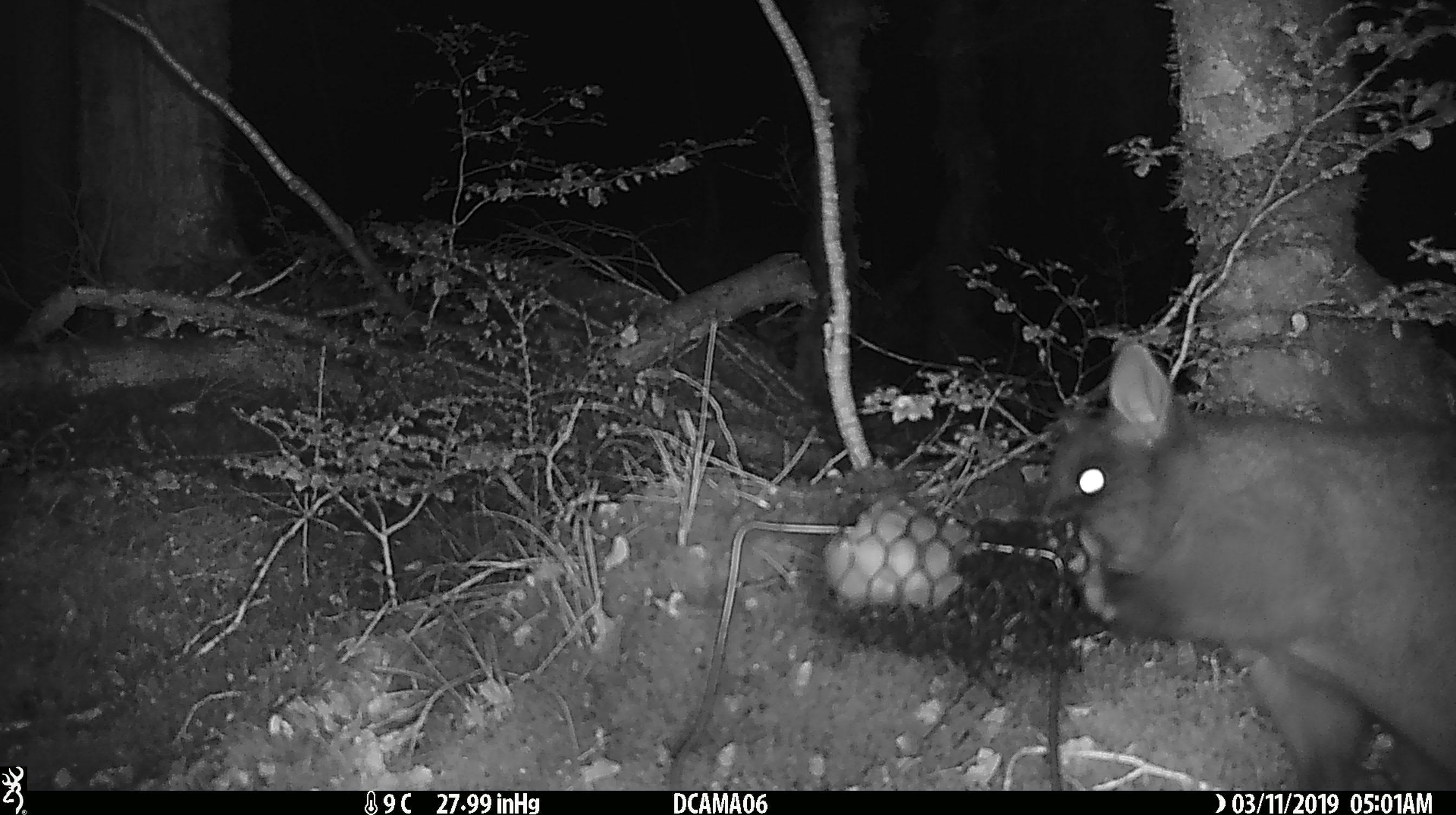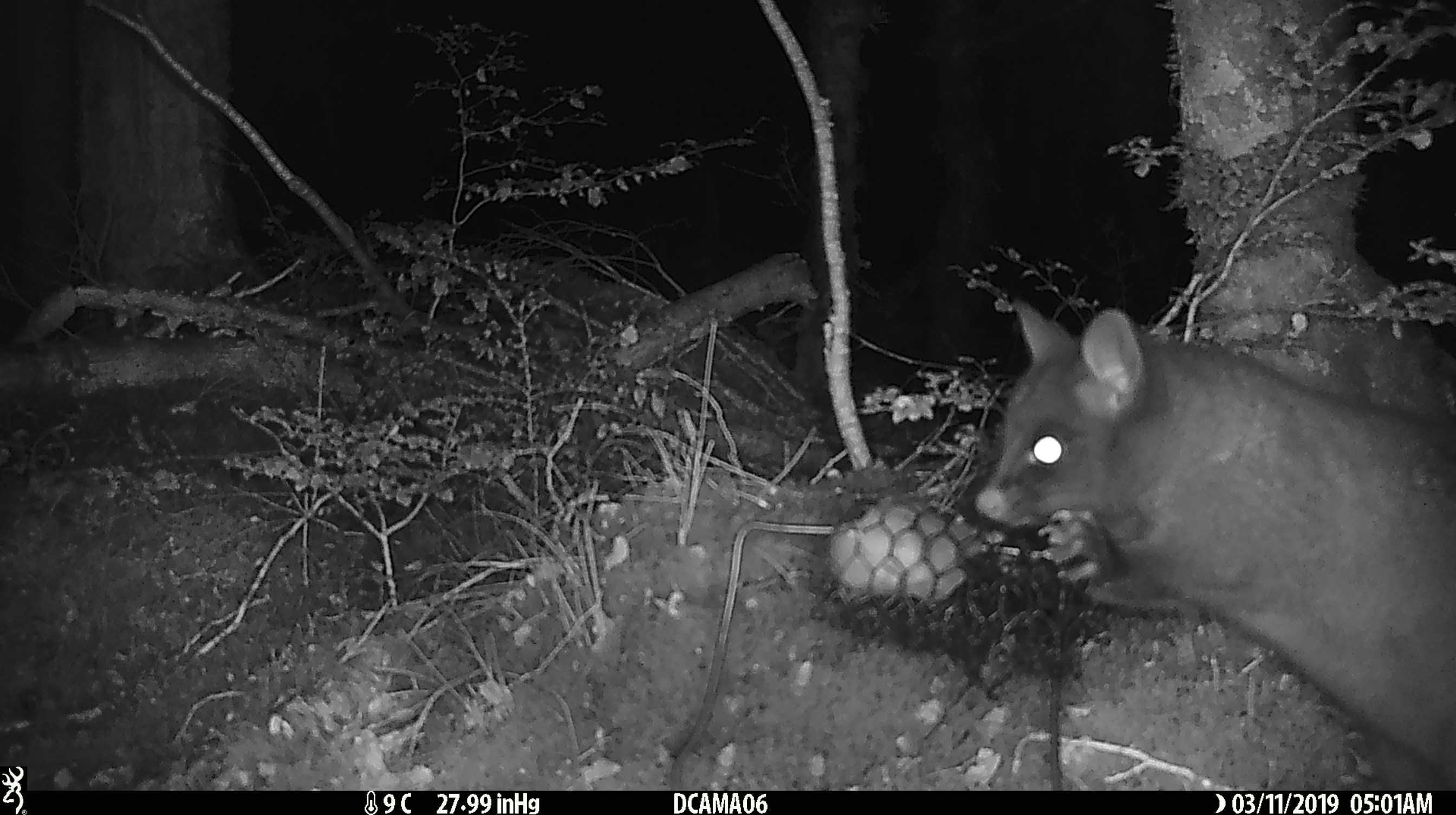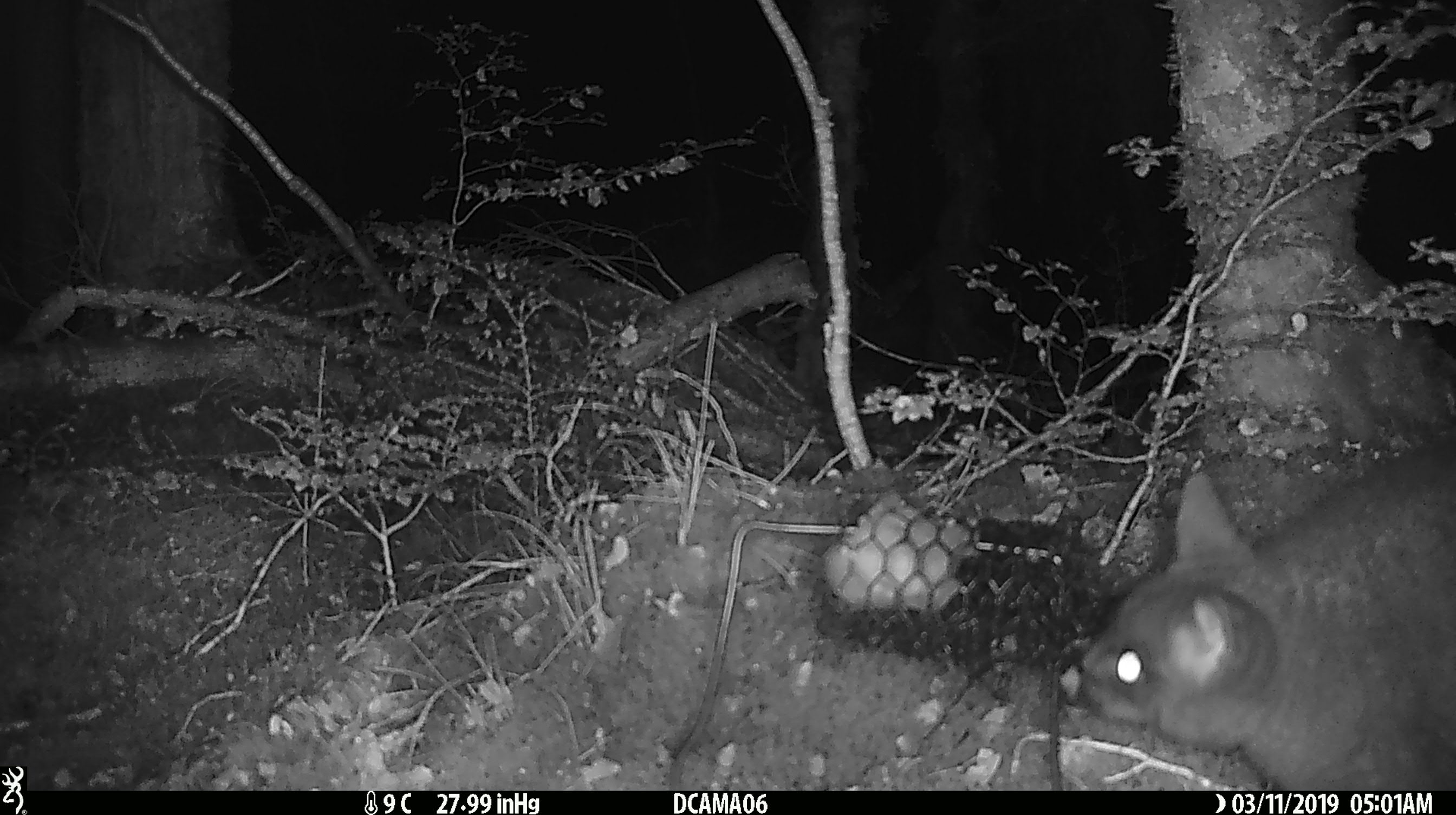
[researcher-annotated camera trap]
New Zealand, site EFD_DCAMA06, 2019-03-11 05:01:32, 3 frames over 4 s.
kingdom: Animalia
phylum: Chordata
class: Mammalia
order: Diprotodontia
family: Phalangeridae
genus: Trichosurus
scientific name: Trichosurus vulpecula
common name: common brushtail possum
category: possum